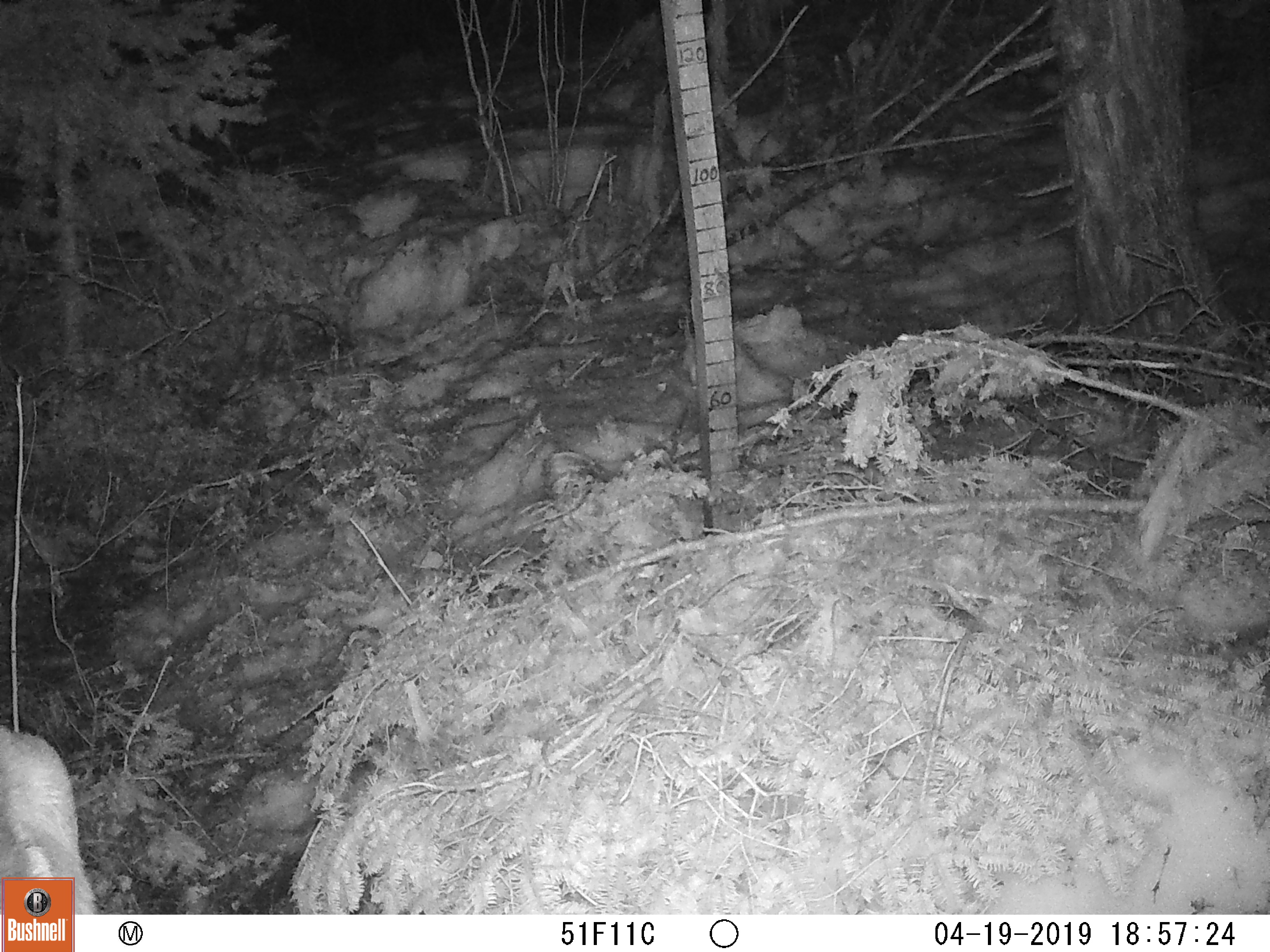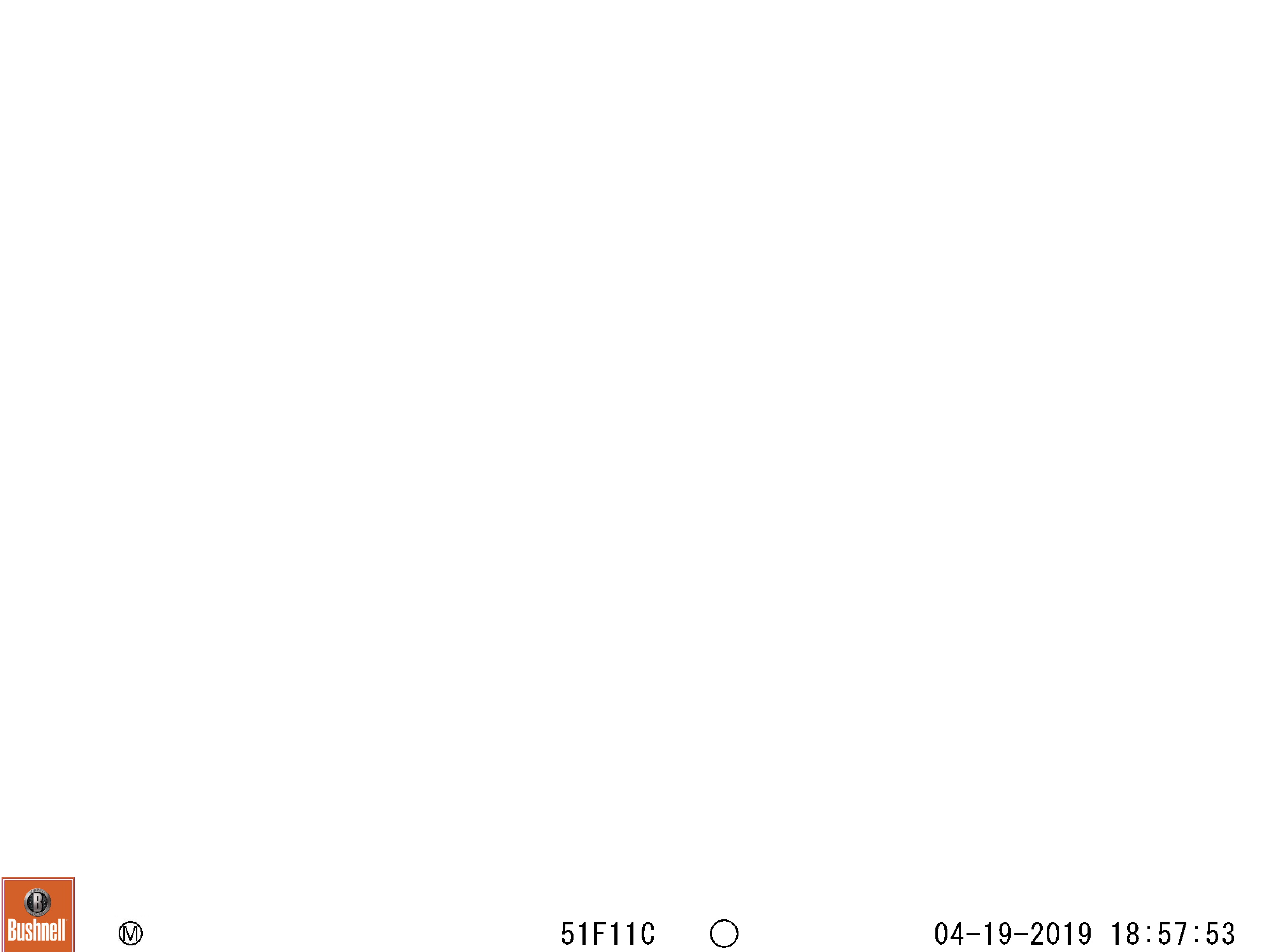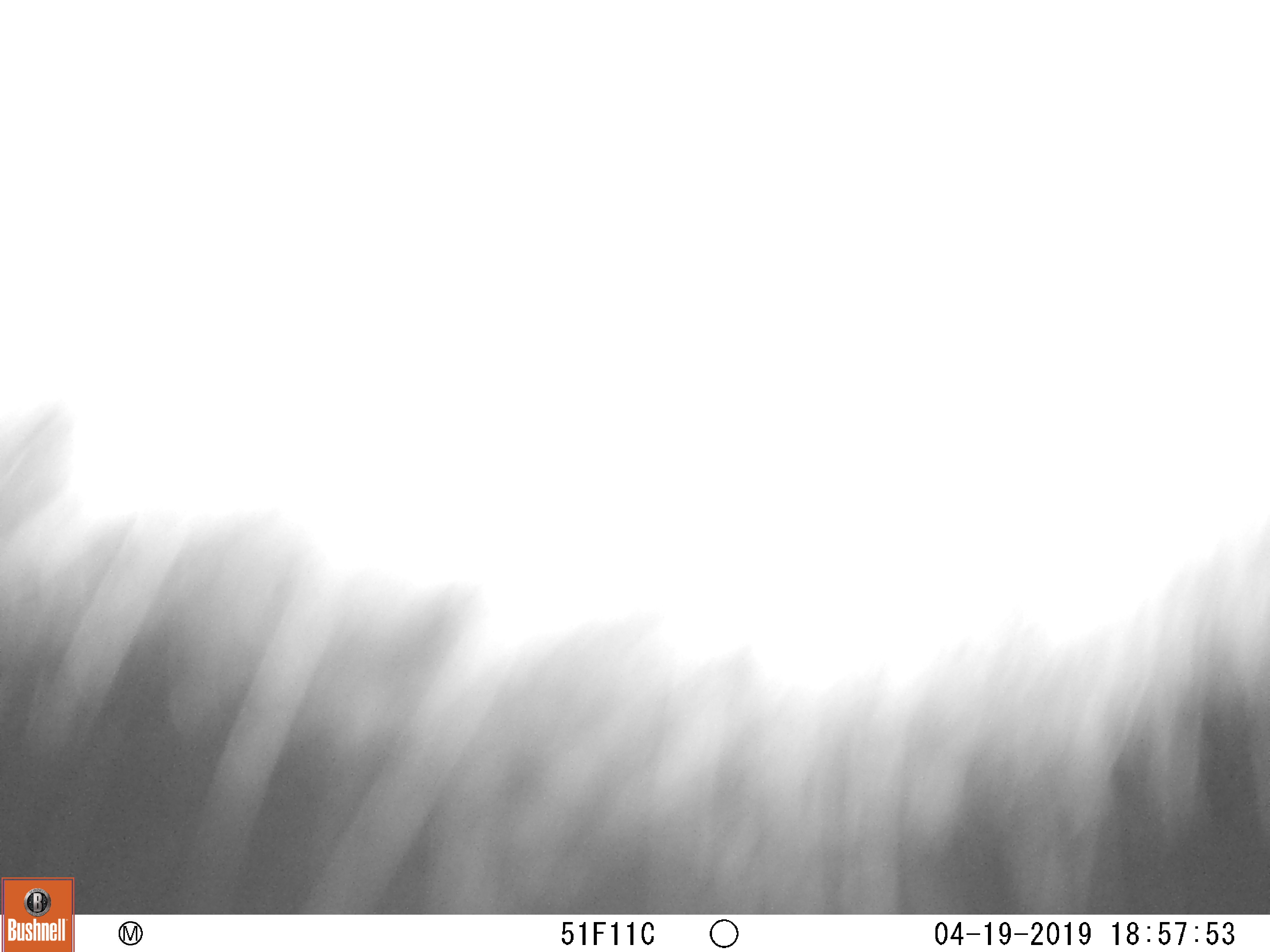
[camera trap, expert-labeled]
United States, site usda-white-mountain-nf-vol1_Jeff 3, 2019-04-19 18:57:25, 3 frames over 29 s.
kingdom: Animalia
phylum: Chordata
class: Mammalia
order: Artiodactyla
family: Cervidae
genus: Alces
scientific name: Alces alces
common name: moose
Moose (Alces alces).